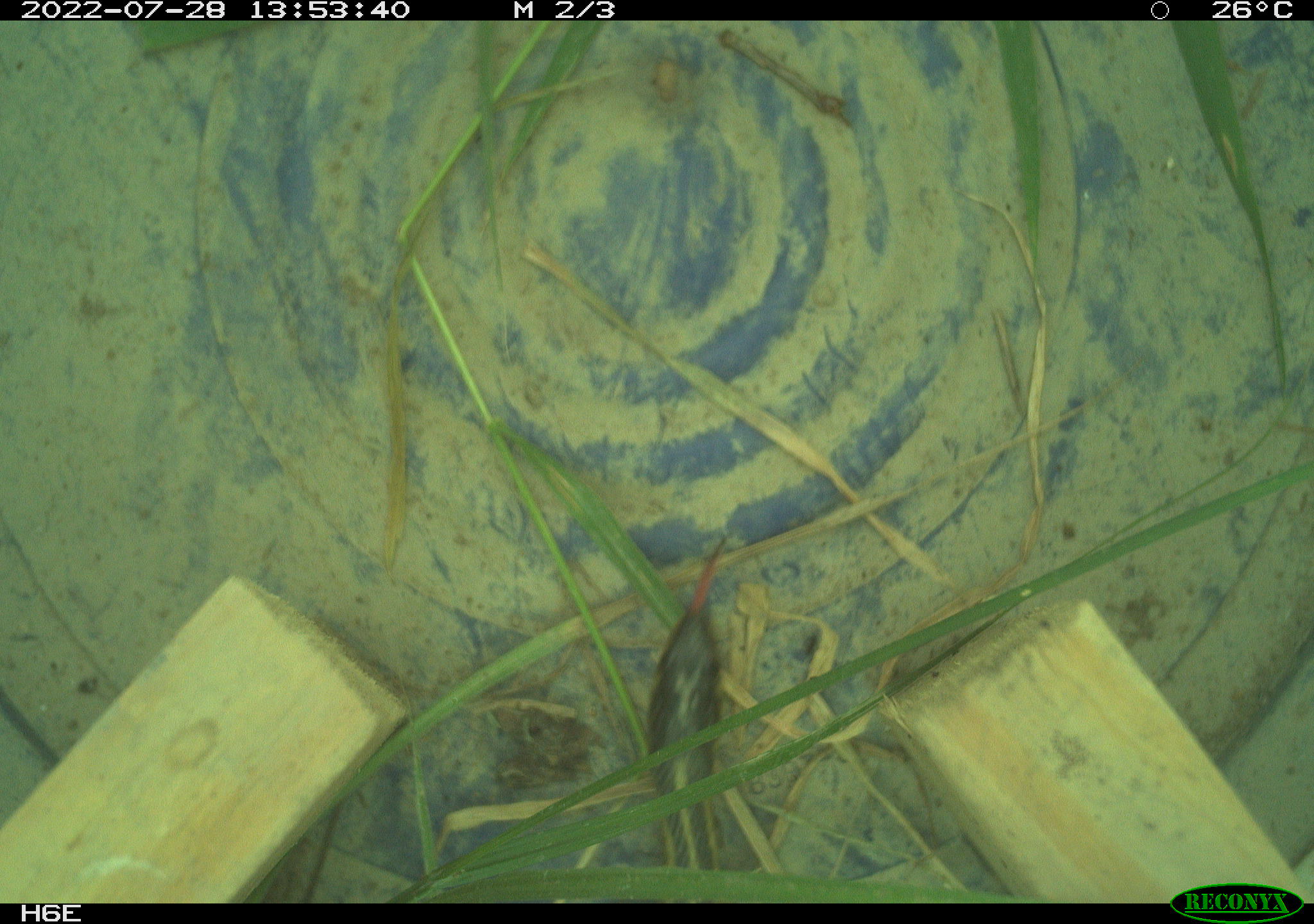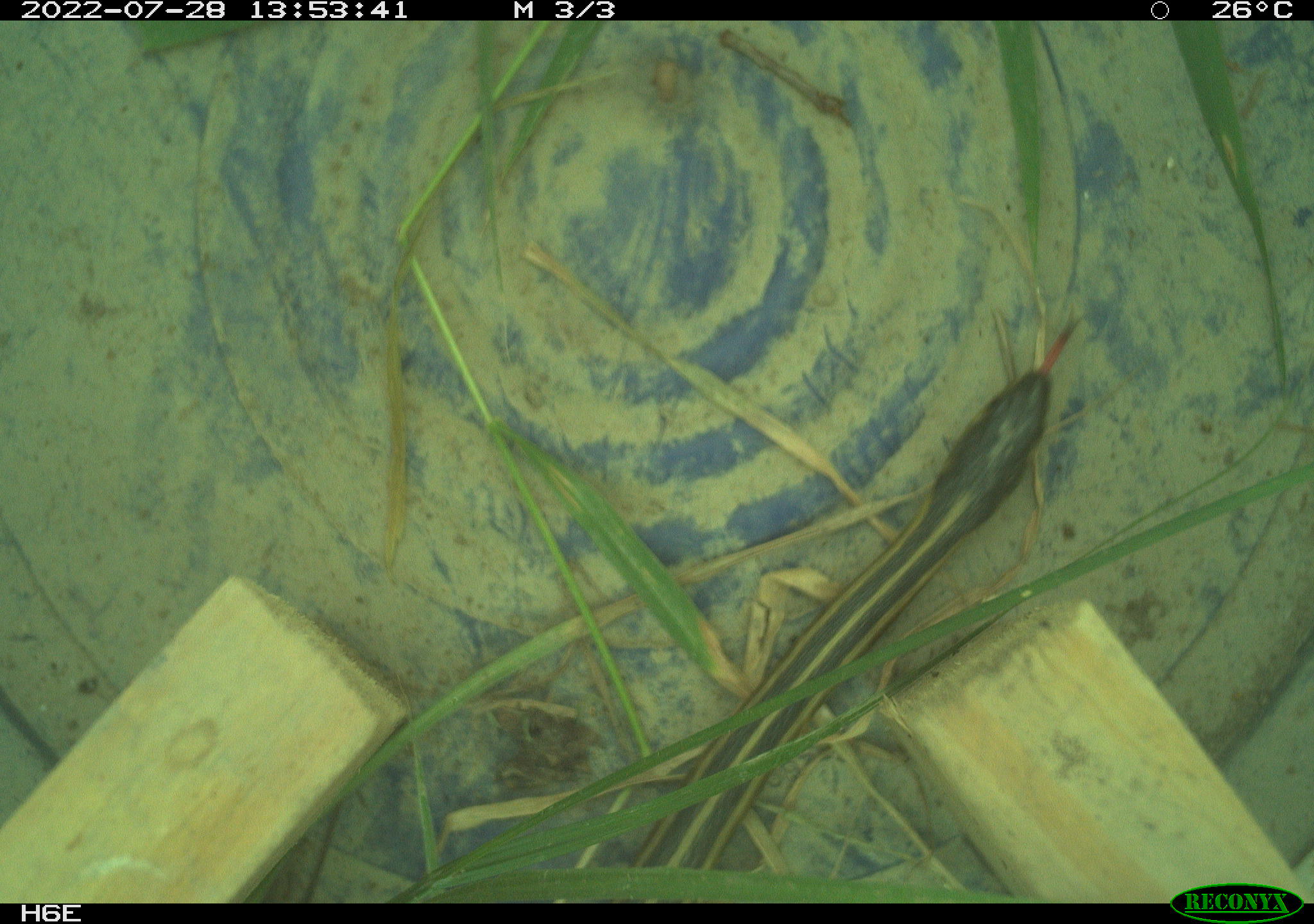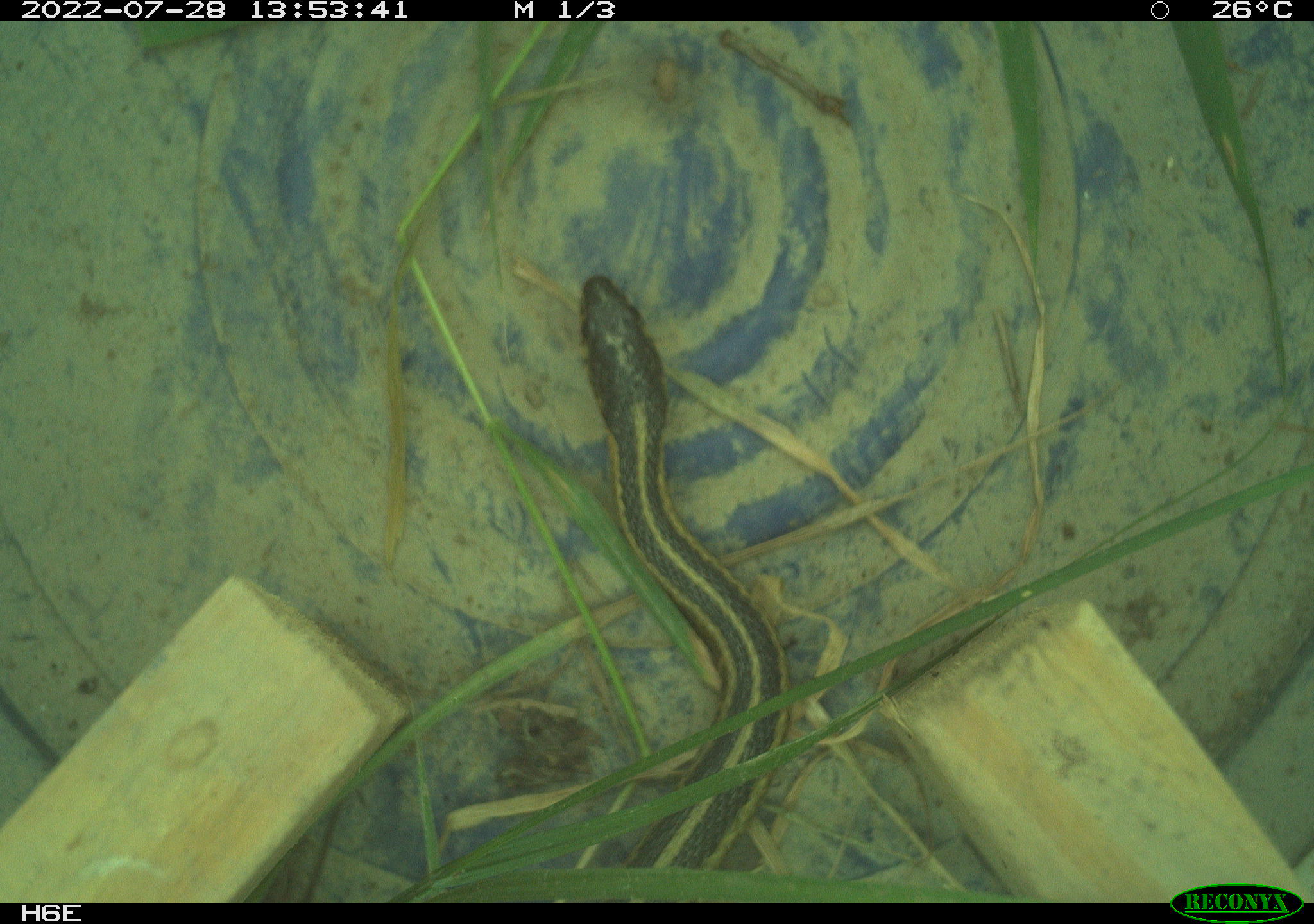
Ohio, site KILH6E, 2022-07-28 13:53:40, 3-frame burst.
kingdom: Animalia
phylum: Chordata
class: Reptilia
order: Squamata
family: Colubridae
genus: Thamnophis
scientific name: Thamnophis sirtalis sirtalis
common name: eastern gartersnake